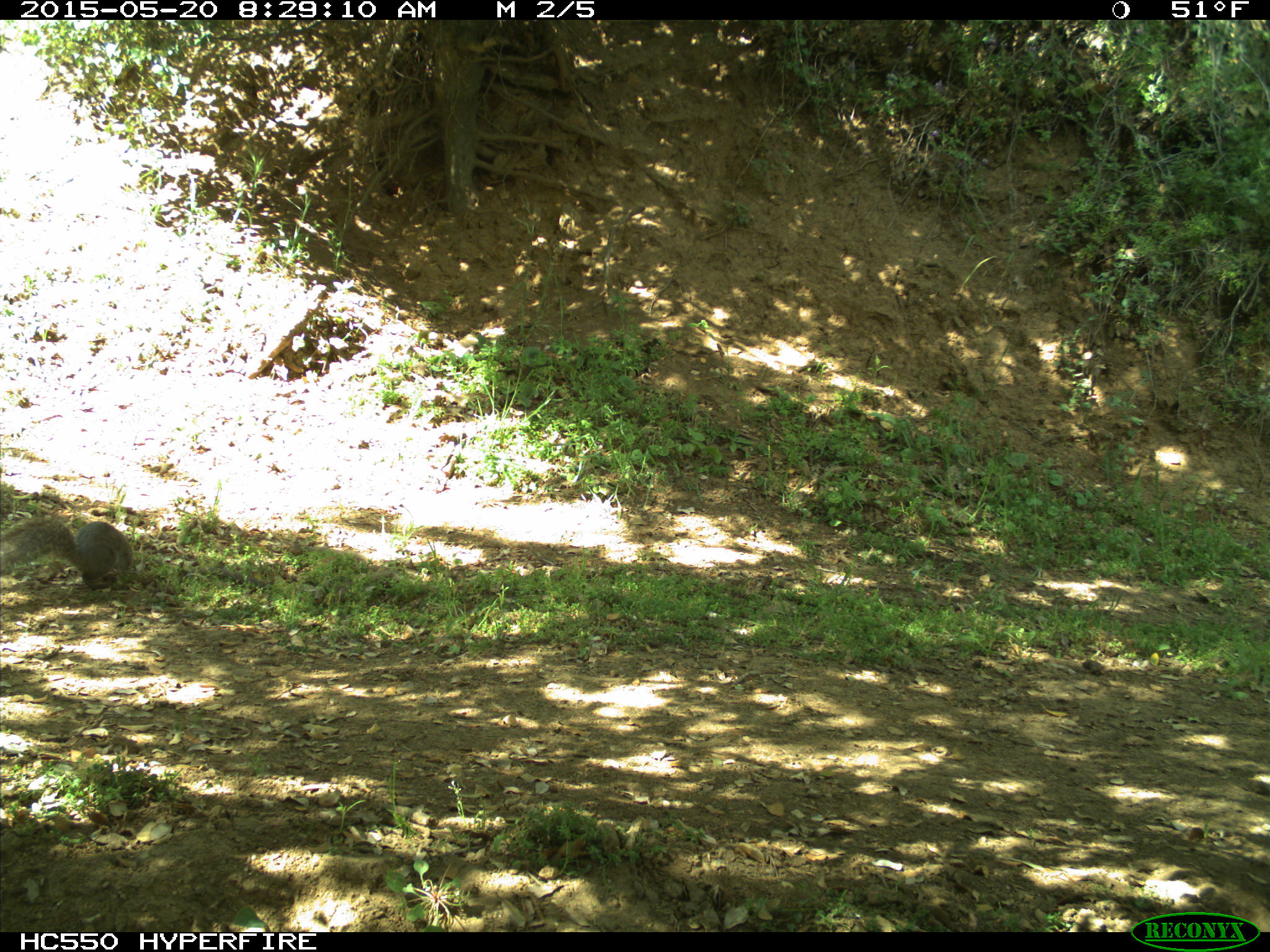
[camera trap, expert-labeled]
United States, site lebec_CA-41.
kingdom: Animalia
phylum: Chordata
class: Mammalia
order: Rodentia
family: Sciuridae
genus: Sciurus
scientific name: Sciurus carolinensis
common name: eastern gray squirrel